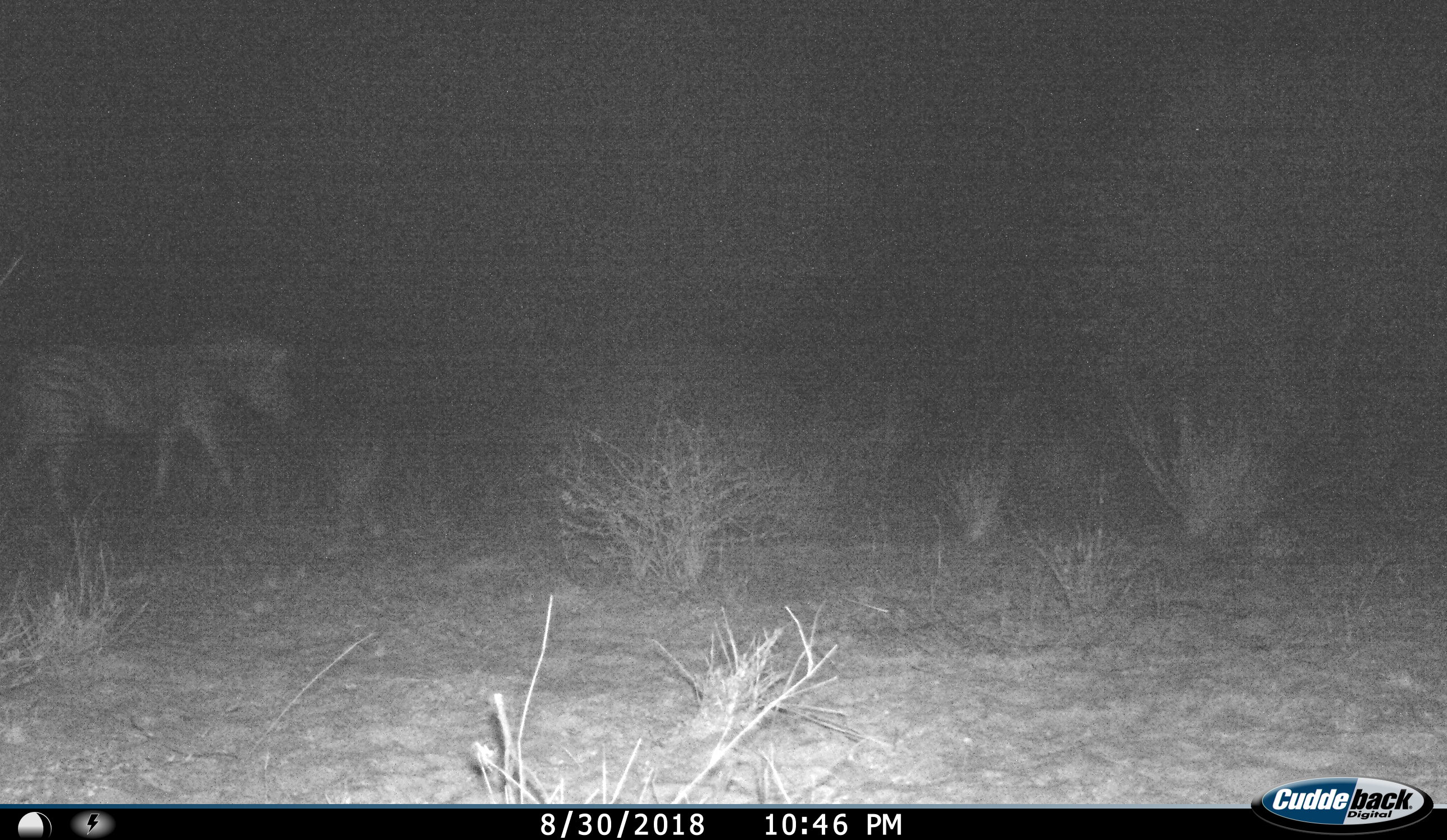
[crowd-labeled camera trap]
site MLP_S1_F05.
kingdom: Animalia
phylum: Chordata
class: Mammalia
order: Perissodactyla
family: Equidae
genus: Equus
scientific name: Equus quagga burchellii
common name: burchell's zebra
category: zebraburchells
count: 1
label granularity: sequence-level